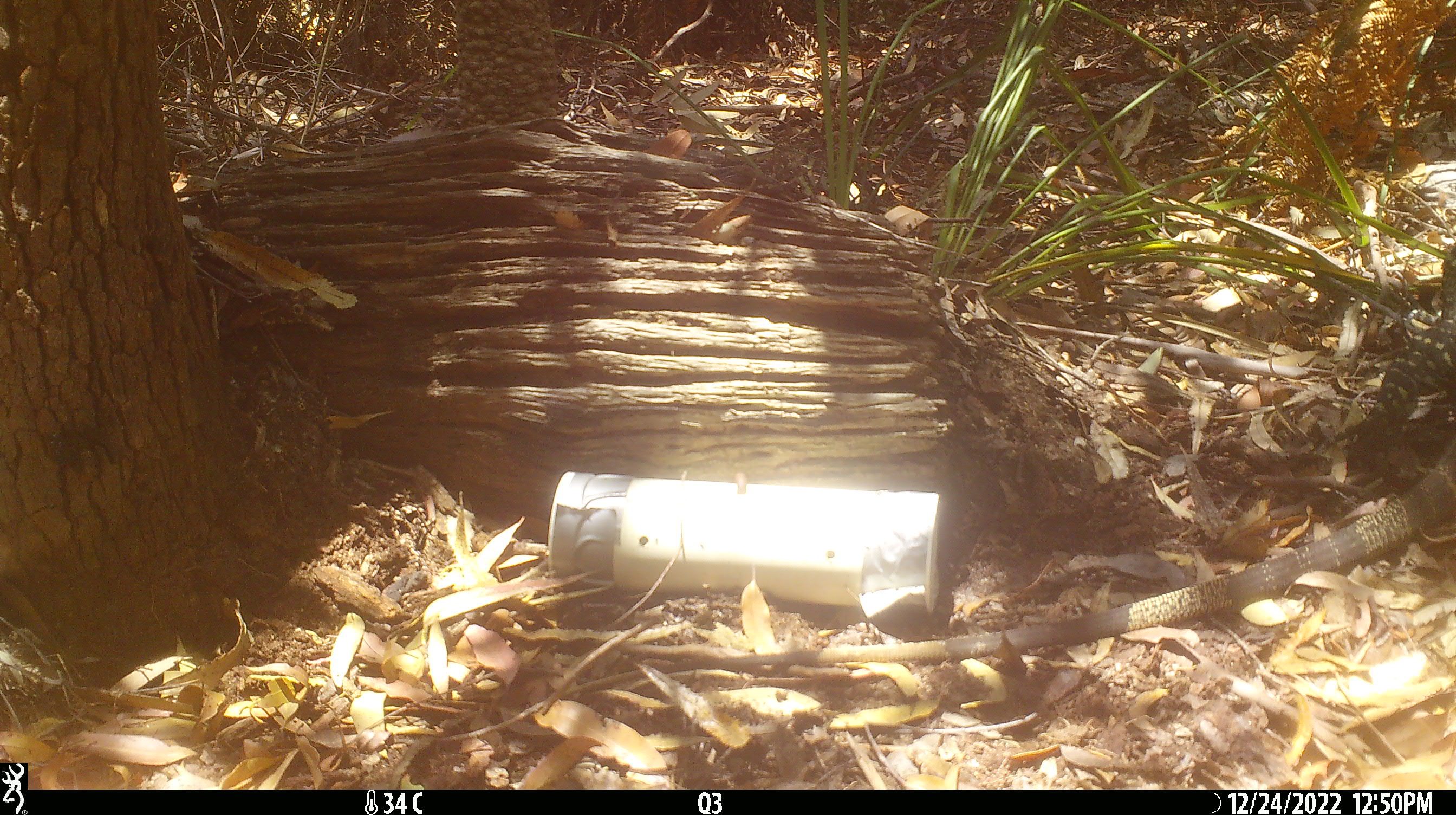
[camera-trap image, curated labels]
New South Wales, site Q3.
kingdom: Animalia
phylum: Chordata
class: Reptilia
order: Squamata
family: Varanidae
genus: Varanus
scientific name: Varanus varius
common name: lace monitor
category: goanna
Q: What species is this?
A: Goanna (lace monitor) (Varanus varius).